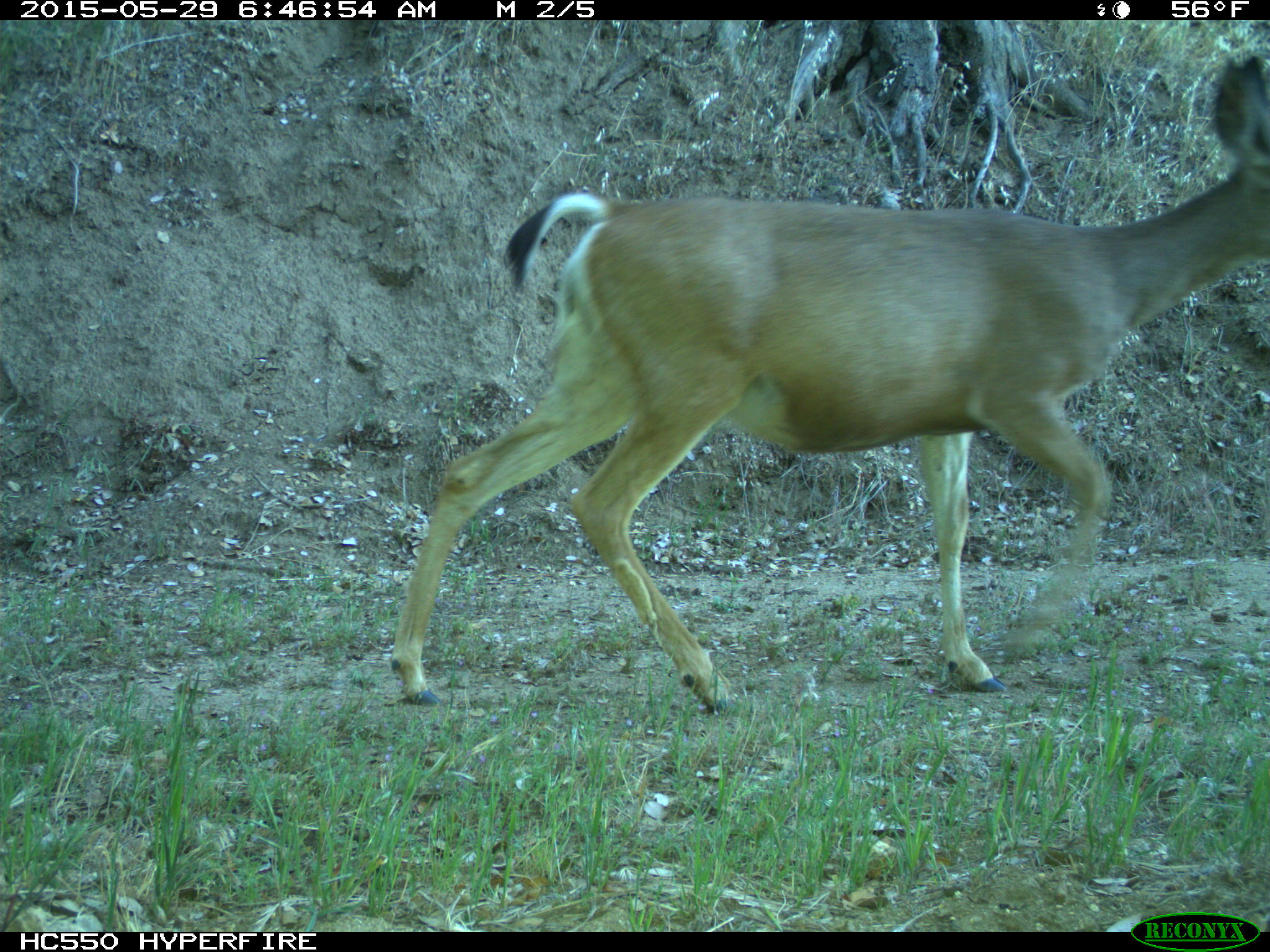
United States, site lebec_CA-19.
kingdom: Animalia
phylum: Chordata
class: Mammalia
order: Artiodactyla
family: Cervidae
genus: Odocoileus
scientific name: Odocoileus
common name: deer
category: unidentified deer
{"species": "unidentified deer (deer) (Odocoileus)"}